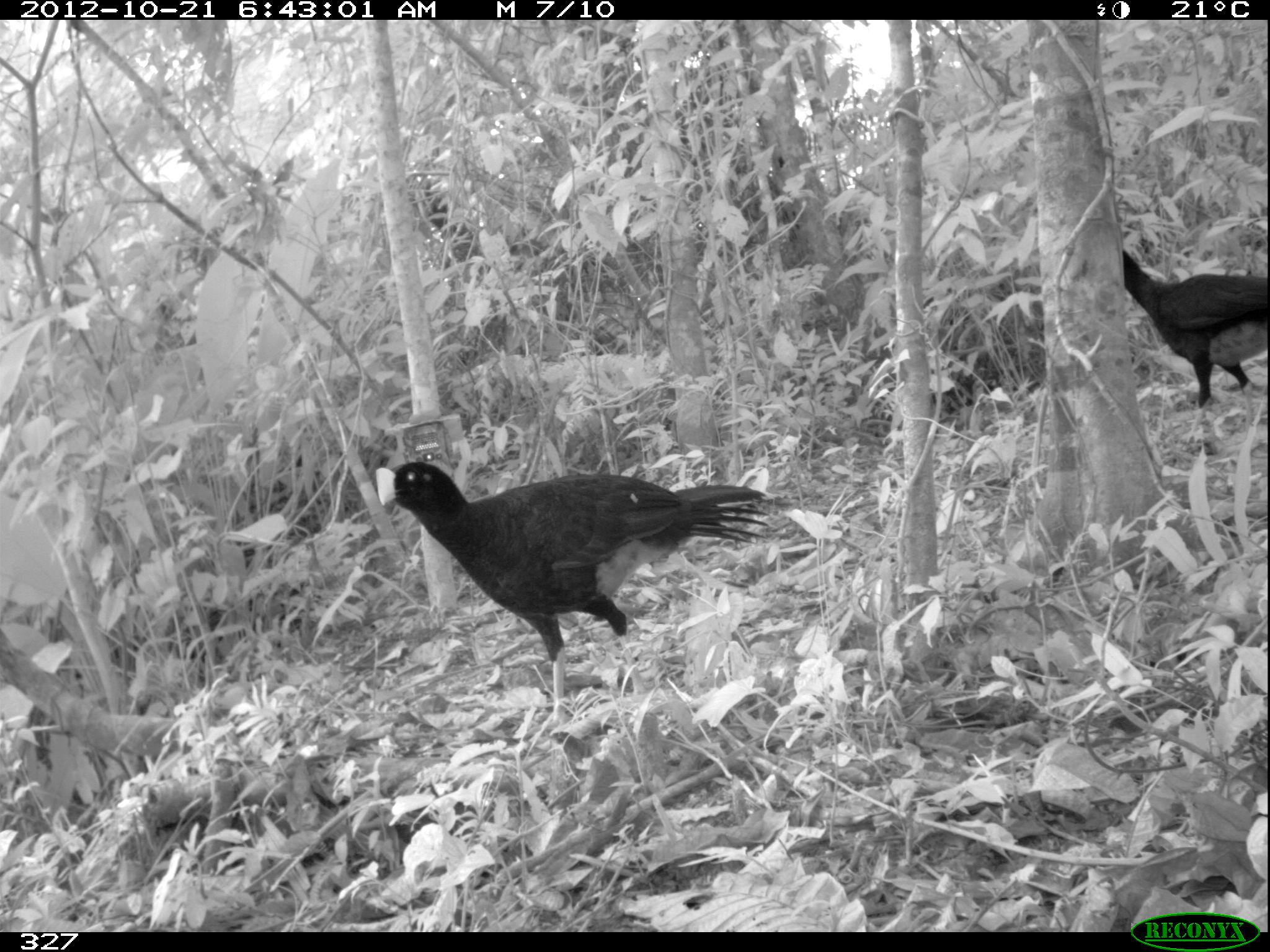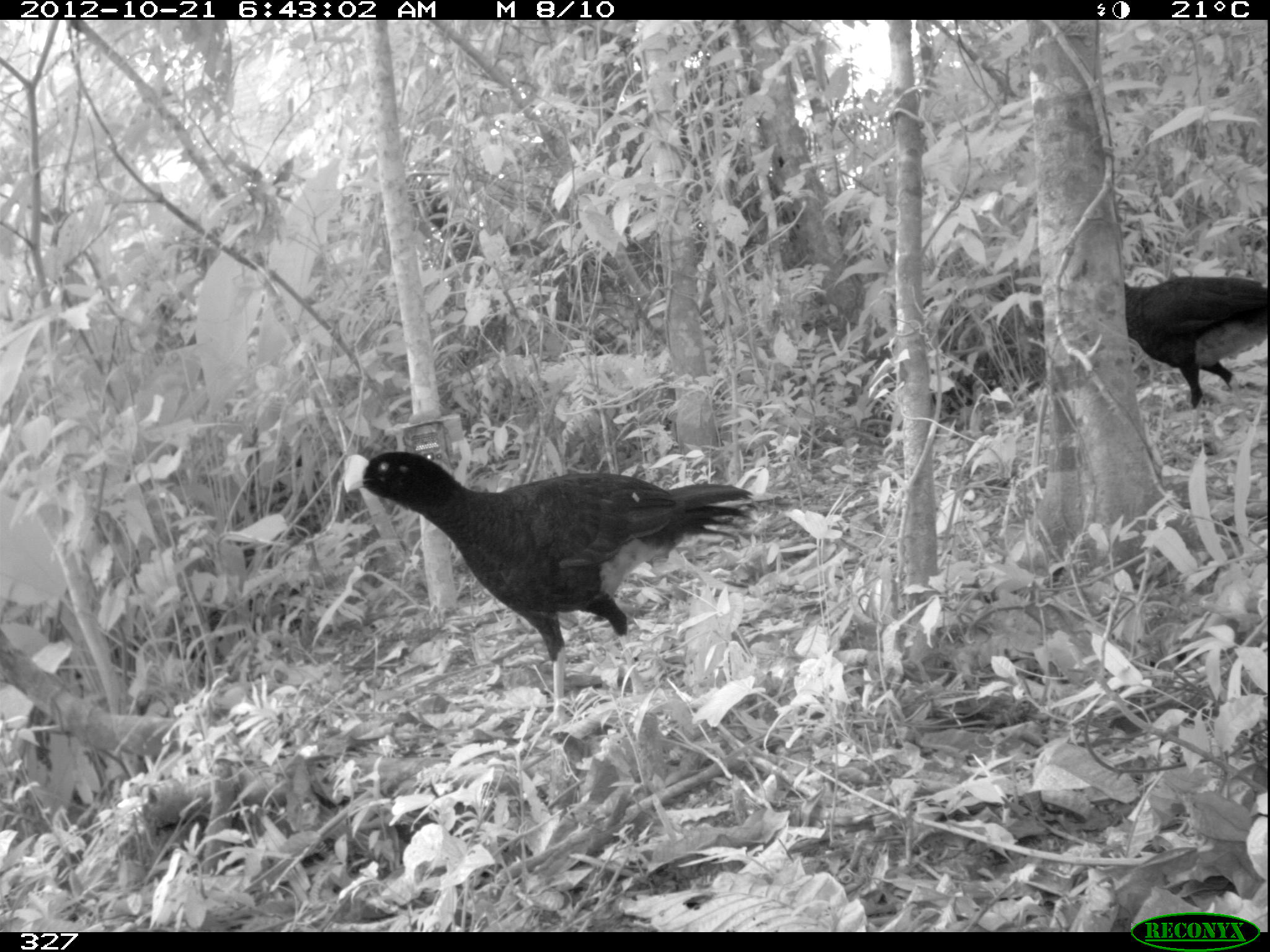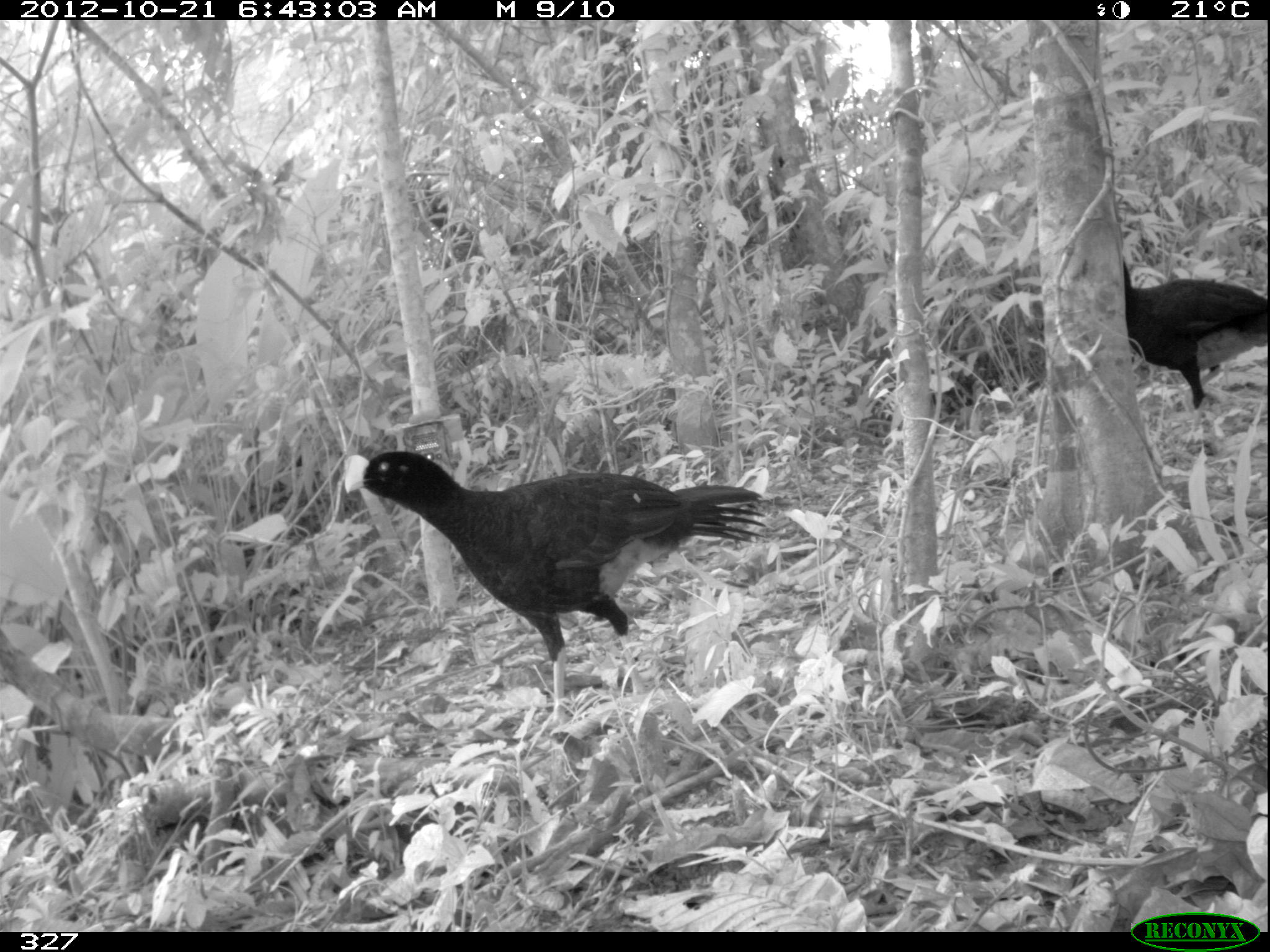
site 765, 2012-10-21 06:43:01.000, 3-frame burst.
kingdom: Animalia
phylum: Chordata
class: Aves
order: Galliformes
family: Cracidae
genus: Mitu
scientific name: Mitu tuberosum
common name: razor-billed curassow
Mitu tuberosum (razor-billed curassow).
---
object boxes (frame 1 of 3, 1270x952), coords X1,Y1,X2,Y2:
mitu tuberosum: 375,461,768,723; 1121,250,1269,407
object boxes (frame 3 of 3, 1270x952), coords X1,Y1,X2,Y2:
mitu tuberosum: 345,449,765,725; 1121,257,1267,449